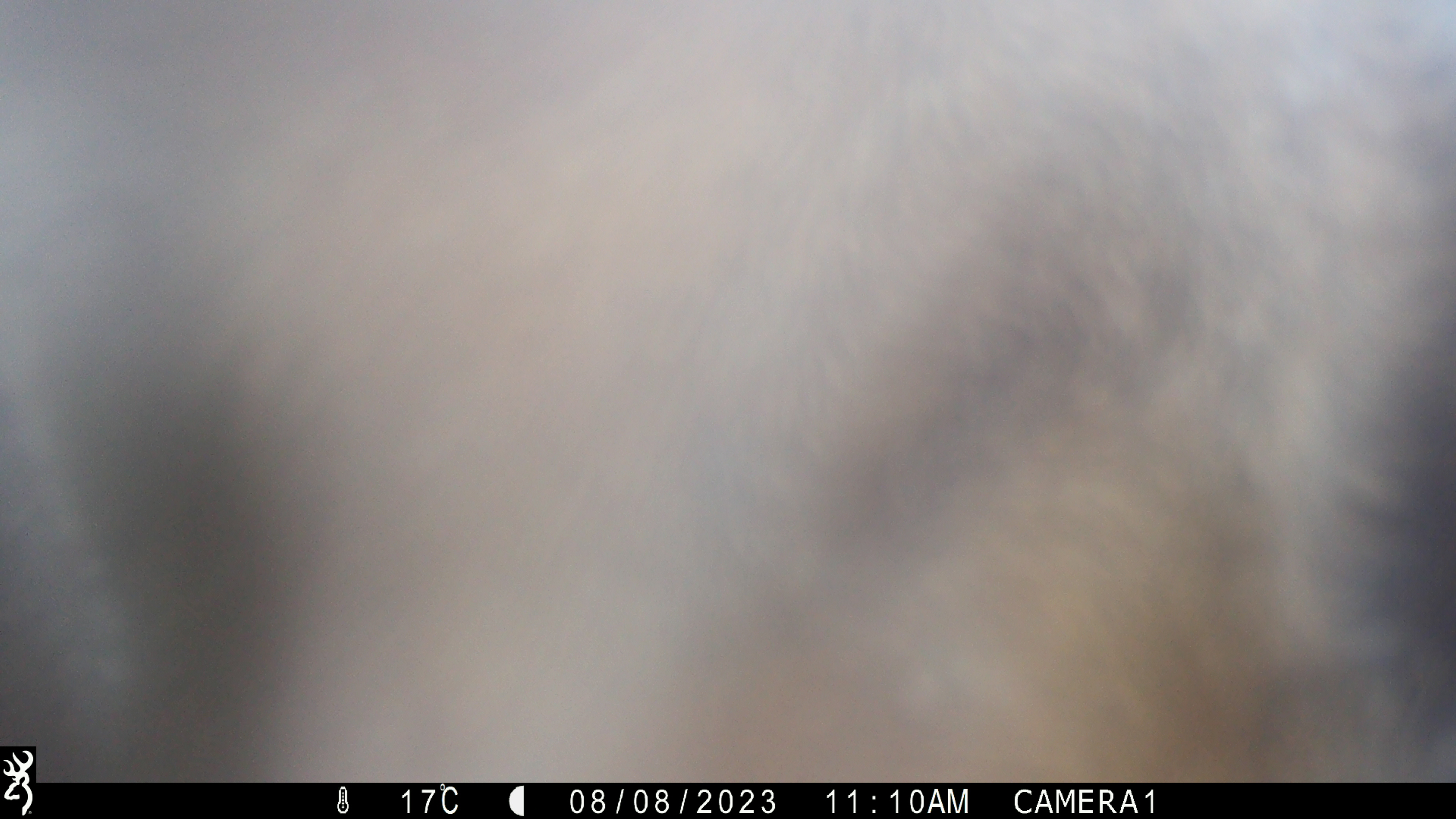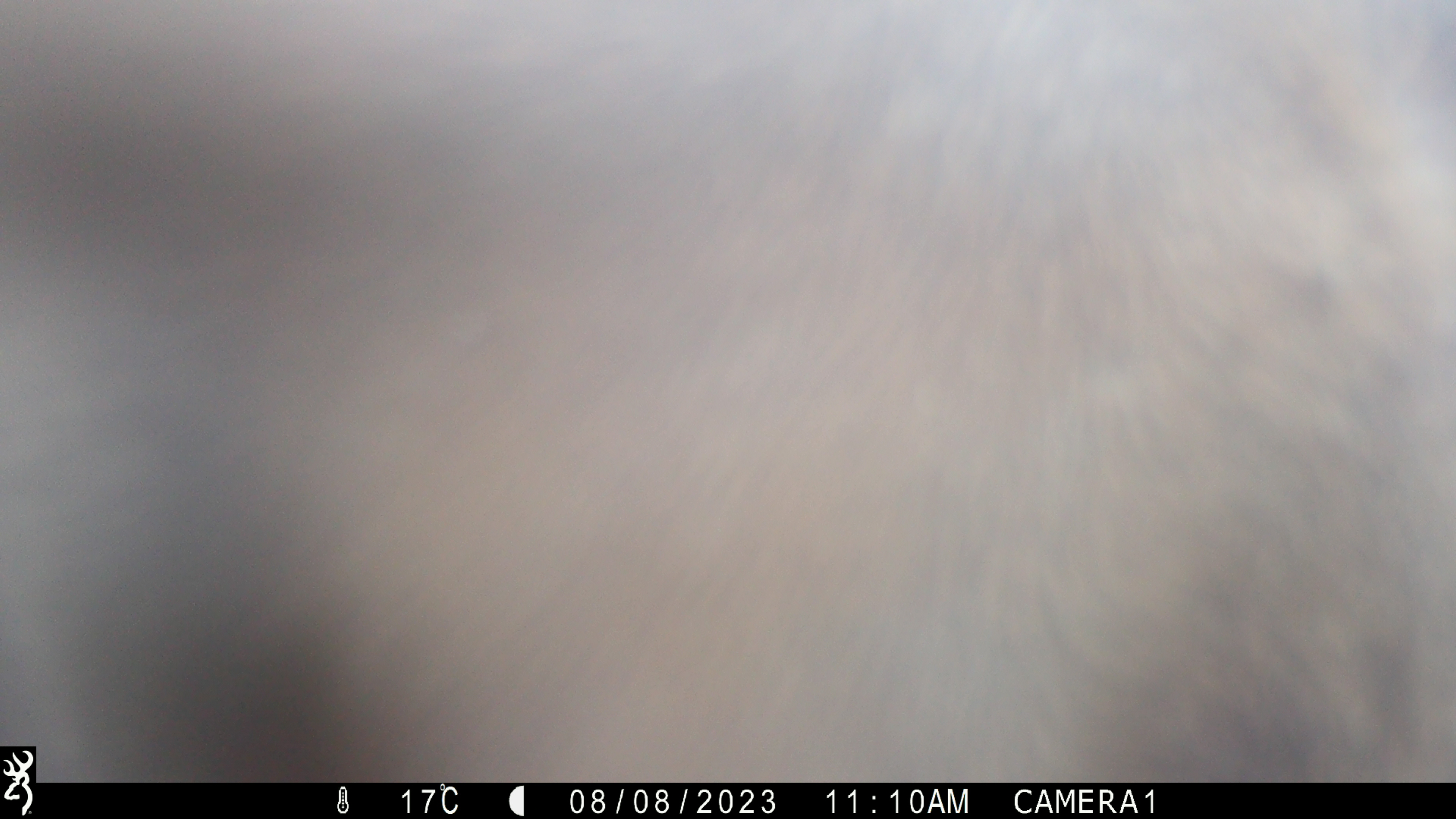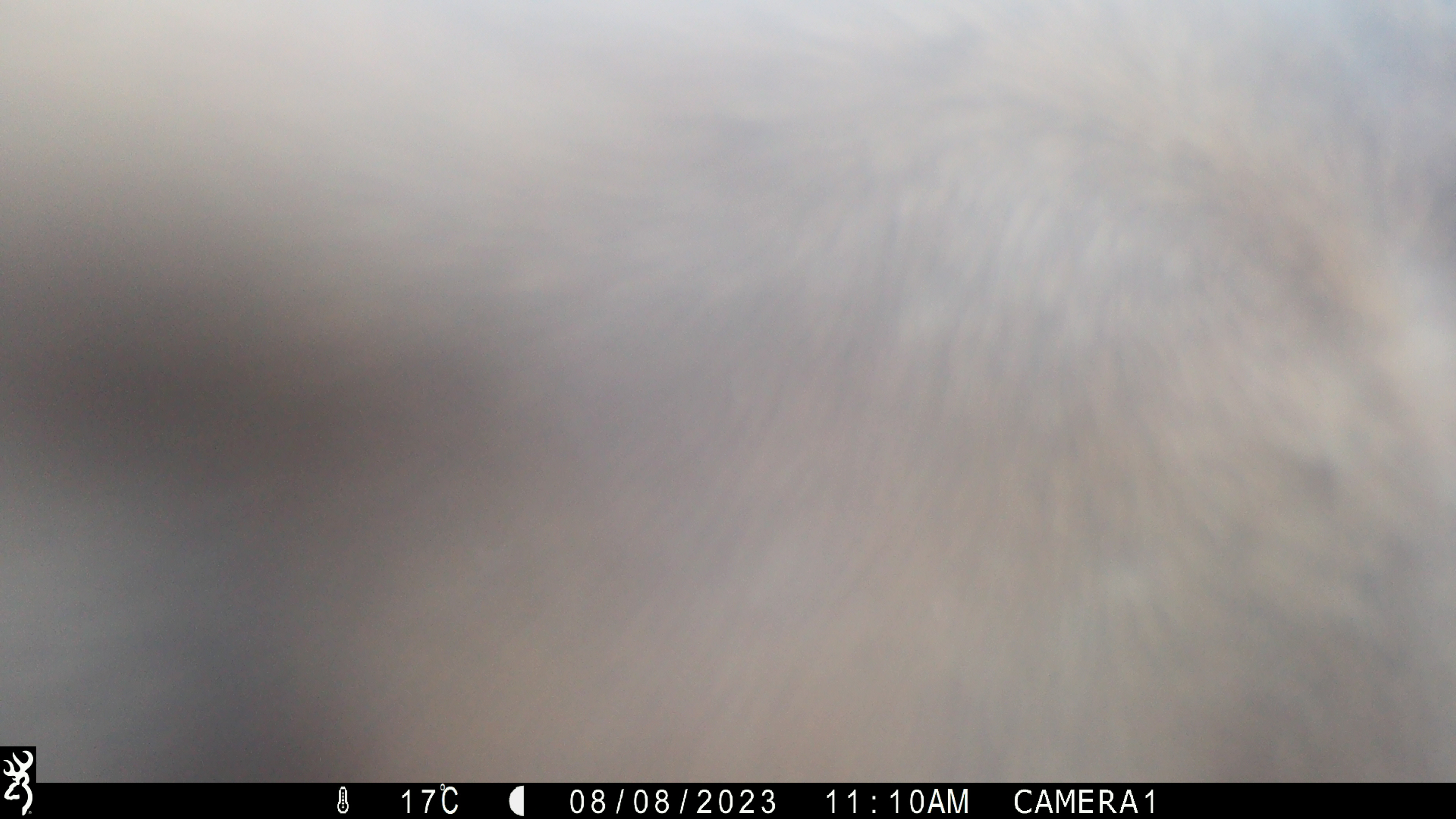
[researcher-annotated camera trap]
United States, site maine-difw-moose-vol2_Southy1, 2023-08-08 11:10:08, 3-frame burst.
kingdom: Animalia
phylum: Chordata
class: Mammalia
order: Artiodactyla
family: Cervidae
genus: Alces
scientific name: Alces alces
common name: moose